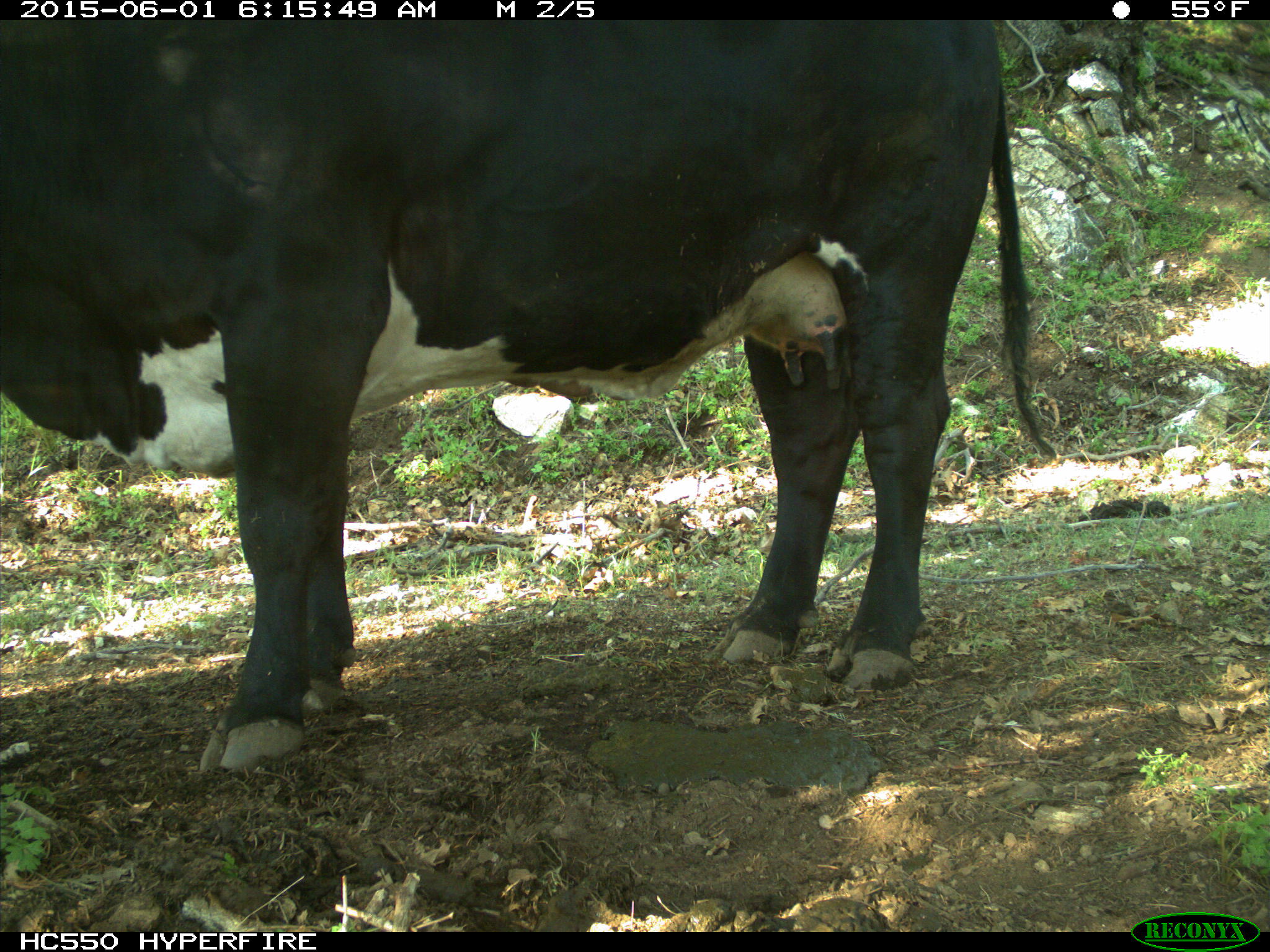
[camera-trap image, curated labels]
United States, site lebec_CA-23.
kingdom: Animalia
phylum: Chordata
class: Mammalia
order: Artiodactyla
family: Bovidae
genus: Bos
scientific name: Bos taurus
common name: domestic cow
Bos taurus (domestic cow).